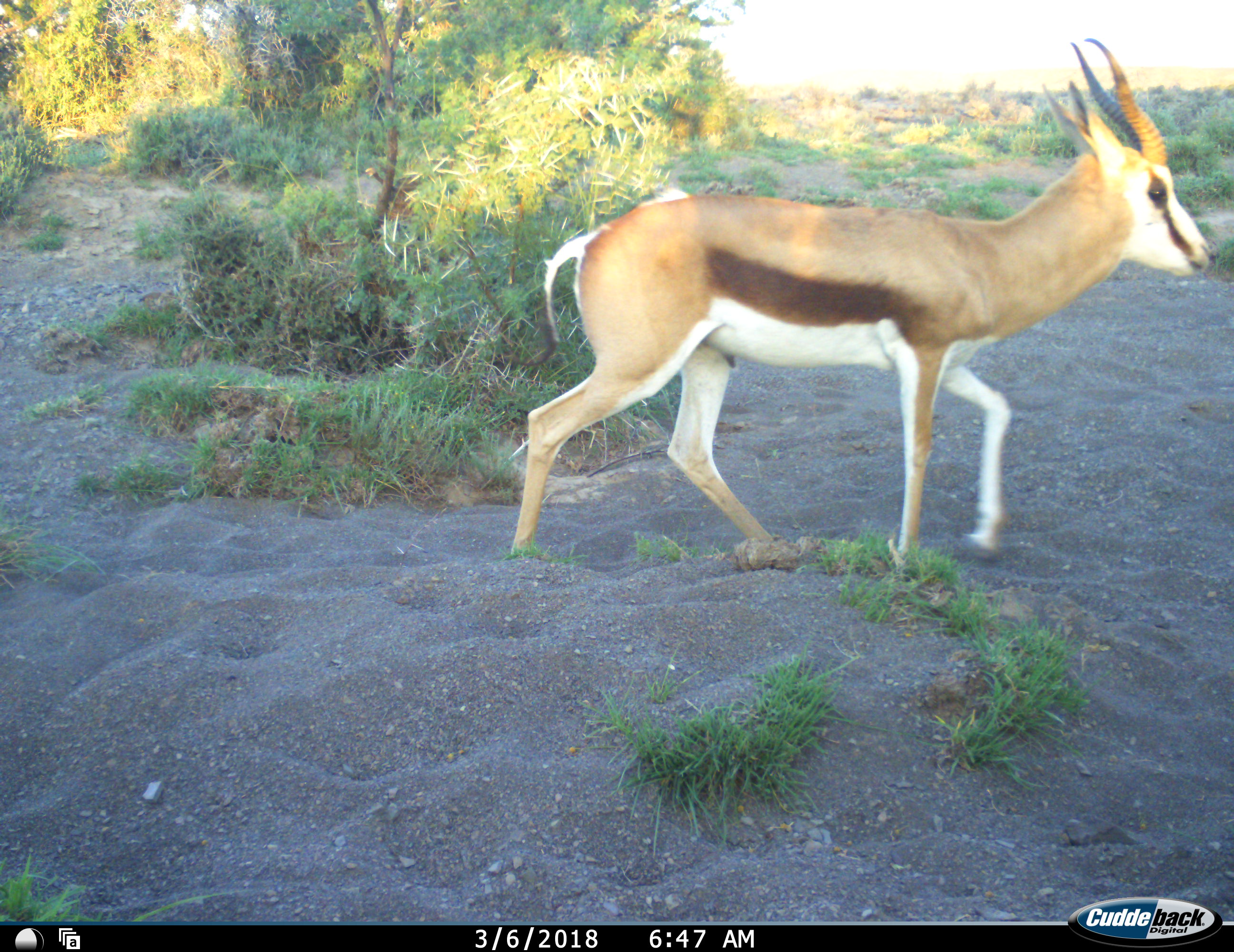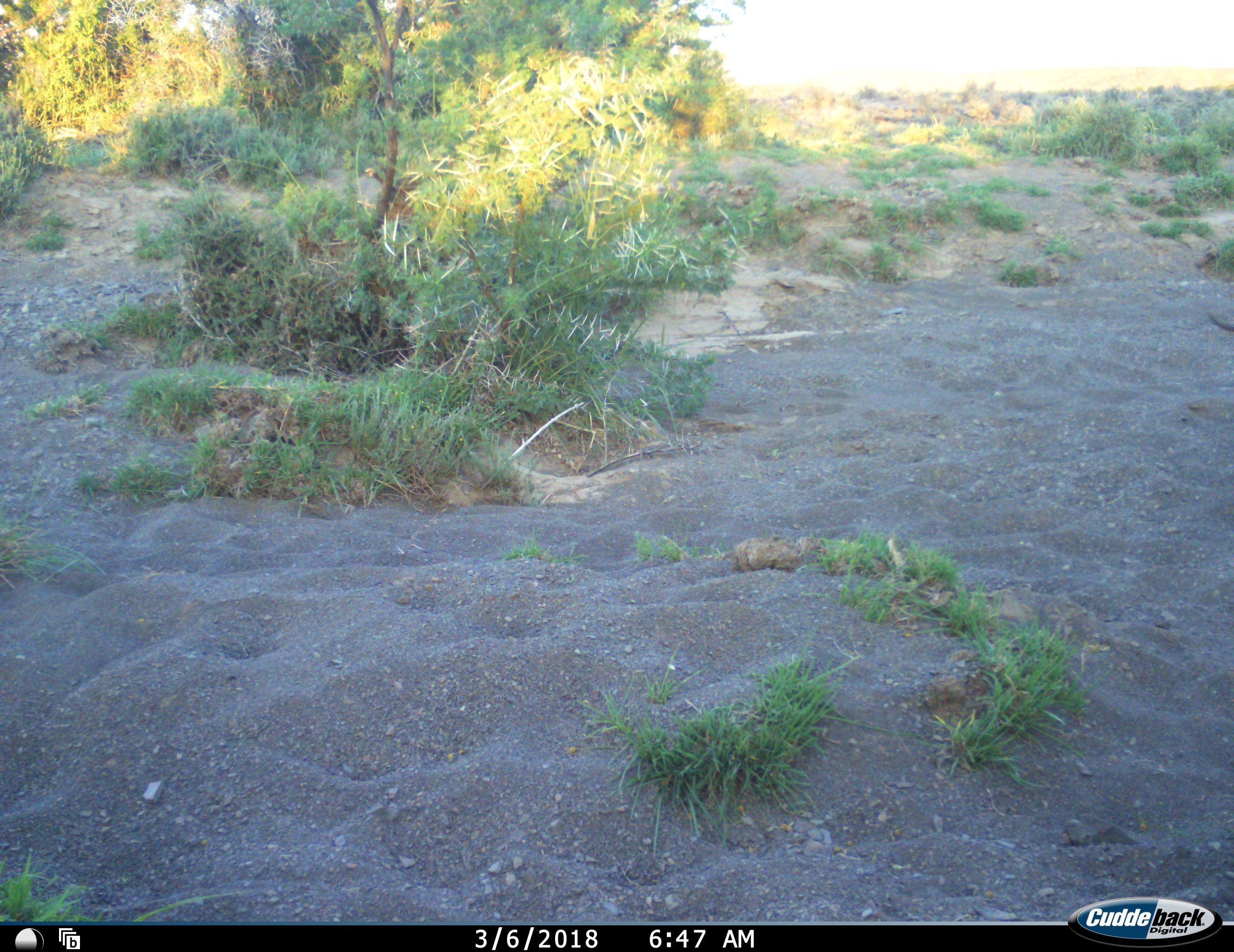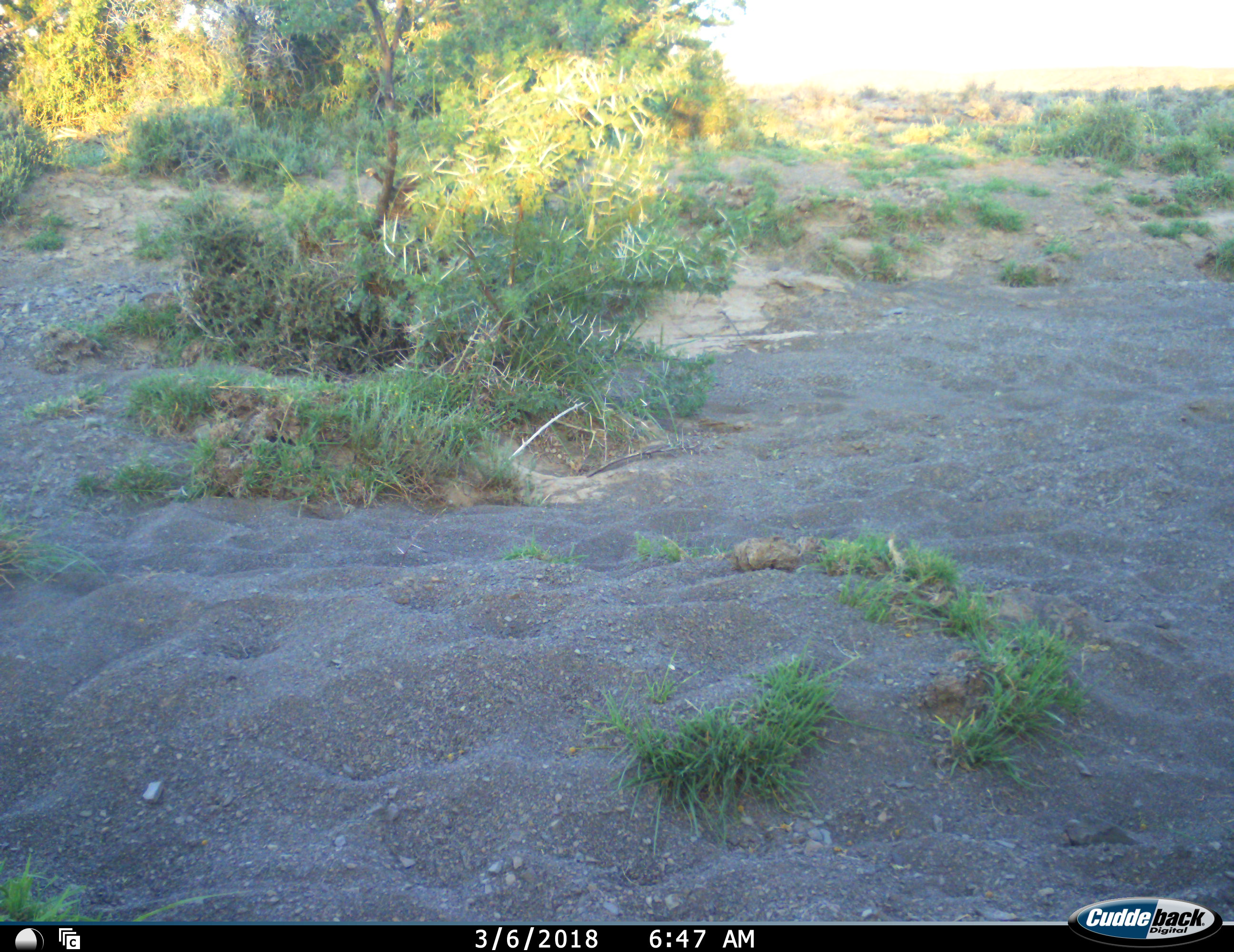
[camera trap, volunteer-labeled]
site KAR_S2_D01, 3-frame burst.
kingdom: Animalia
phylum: Chordata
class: Mammalia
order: Artiodactyla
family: Bovidae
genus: Antidorcas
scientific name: Antidorcas marsupialis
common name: springbok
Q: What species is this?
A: Springbok (Antidorcas marsupialis).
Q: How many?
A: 1.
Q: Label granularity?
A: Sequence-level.